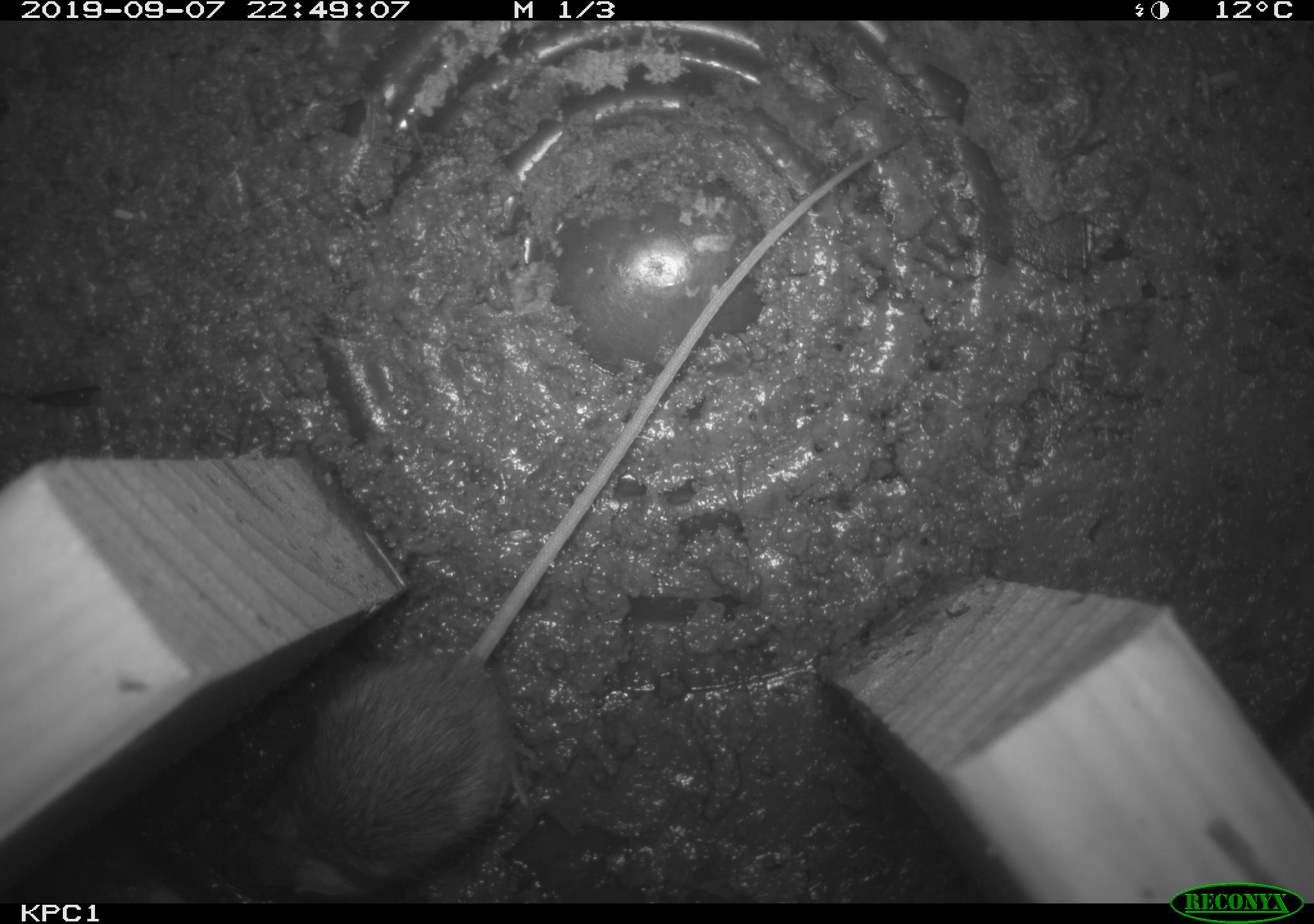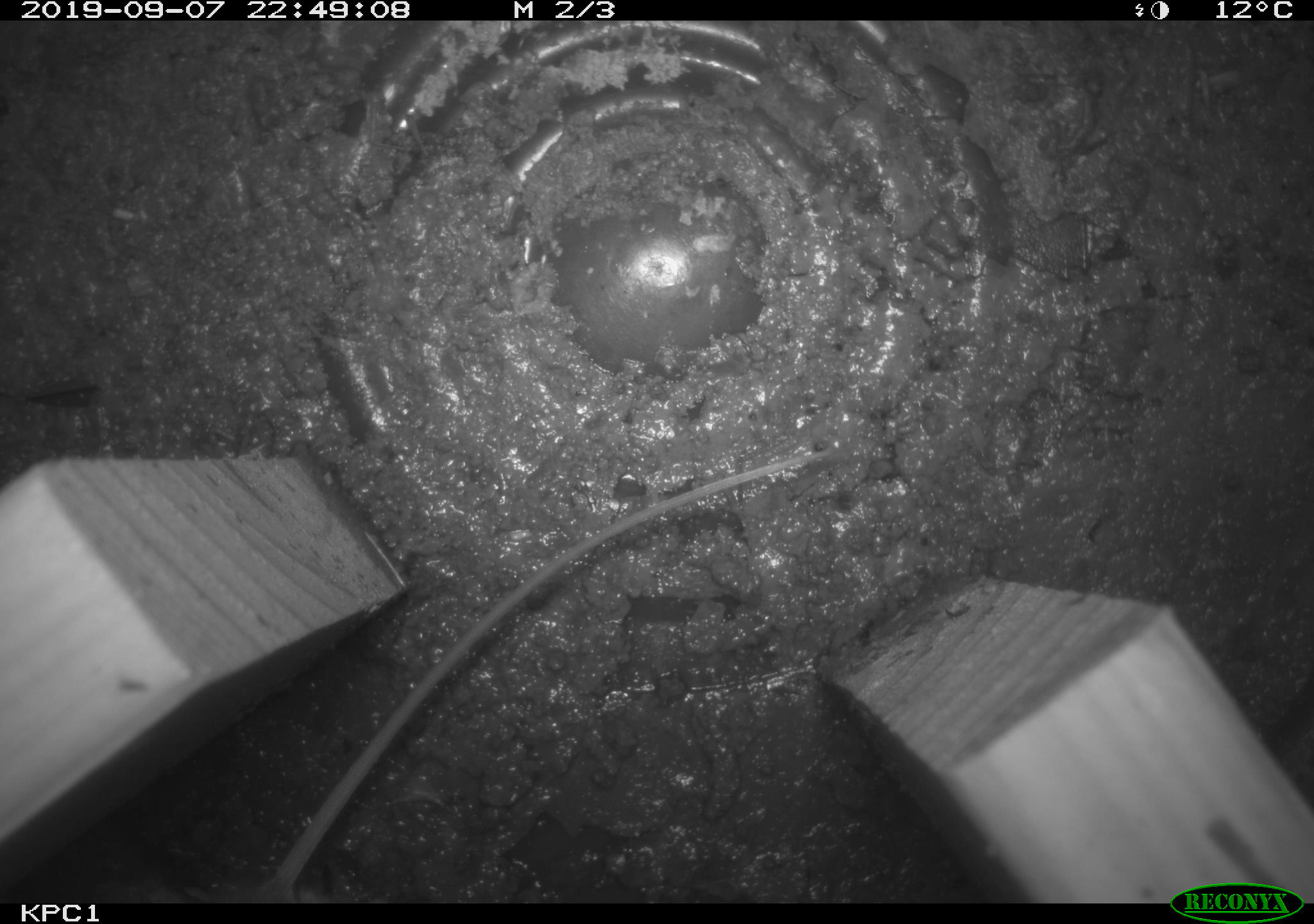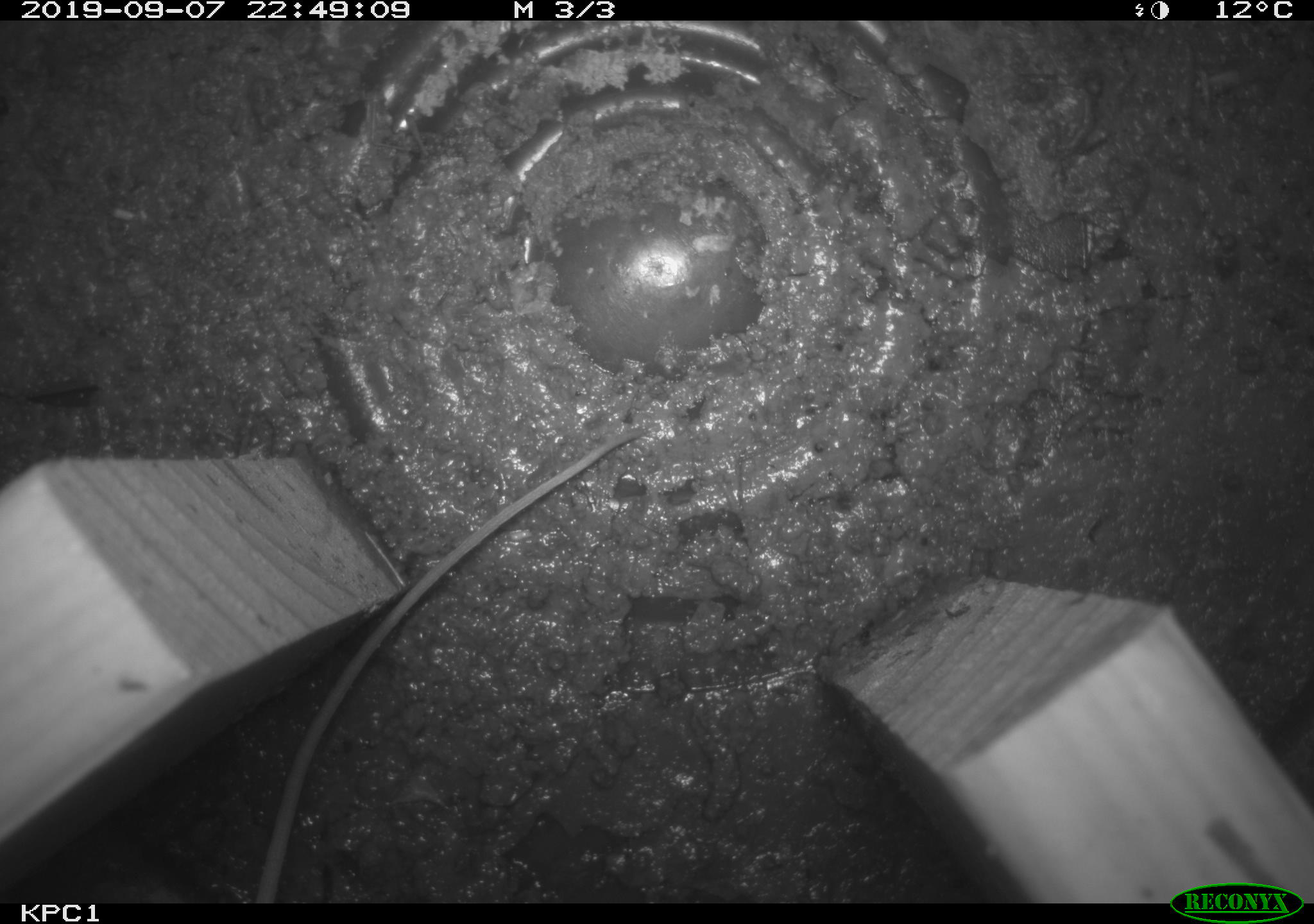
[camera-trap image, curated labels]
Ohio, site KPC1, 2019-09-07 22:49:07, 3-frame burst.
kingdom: Animalia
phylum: Chordata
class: Mammalia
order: Rodentia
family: Zapodidae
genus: Zapus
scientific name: Zapus hudsonius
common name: meadow jumping mouse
Meadow jumping mouse (Zapus hudsonius).